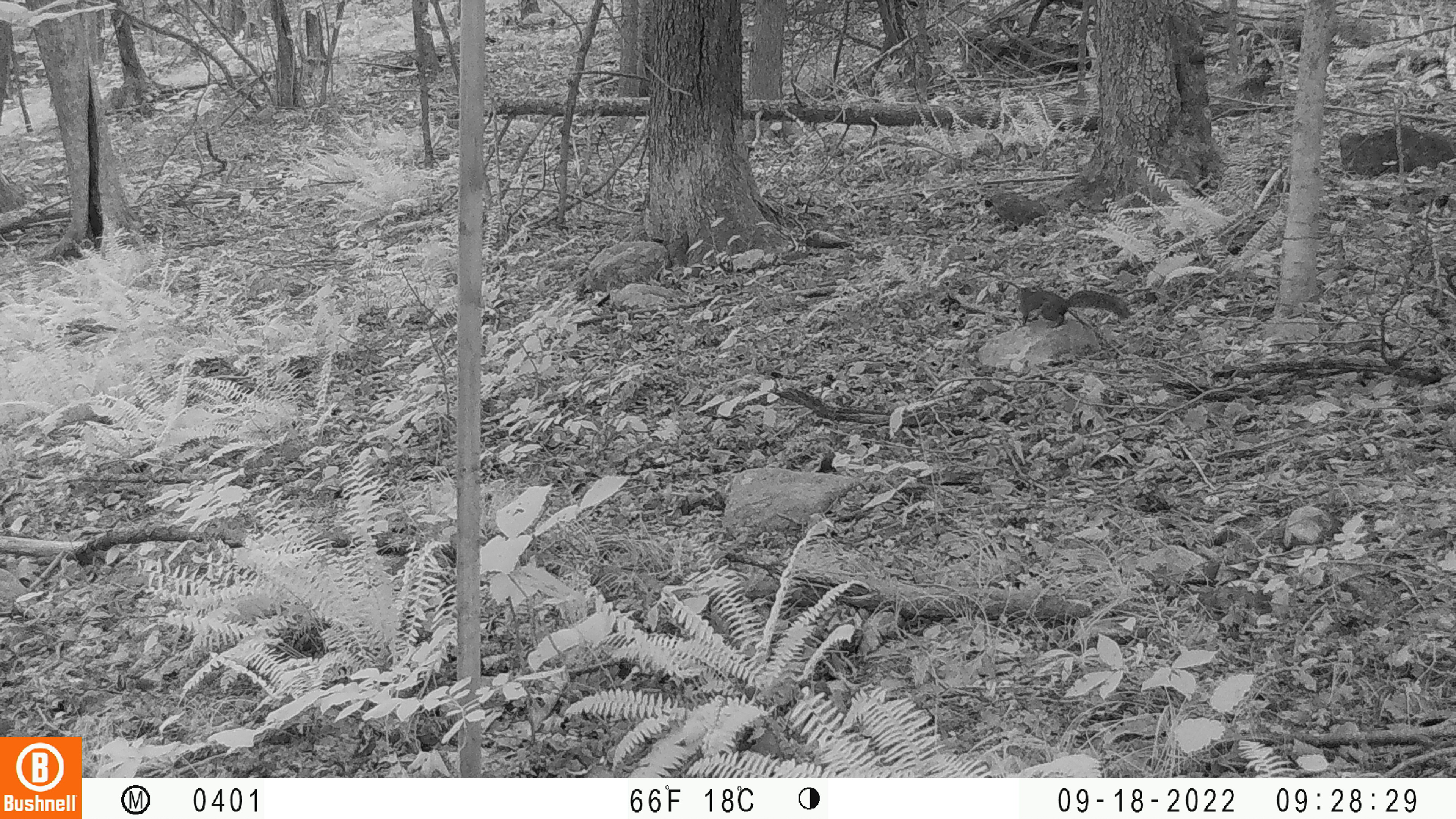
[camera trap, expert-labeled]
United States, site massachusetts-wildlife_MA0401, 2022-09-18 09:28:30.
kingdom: Animalia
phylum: Chordata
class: Mammalia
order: Rodentia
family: Sciuridae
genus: Sciurus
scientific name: Sciurus carolinensis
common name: gray squirrel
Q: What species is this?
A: Gray squirrel (Sciurus carolinensis).